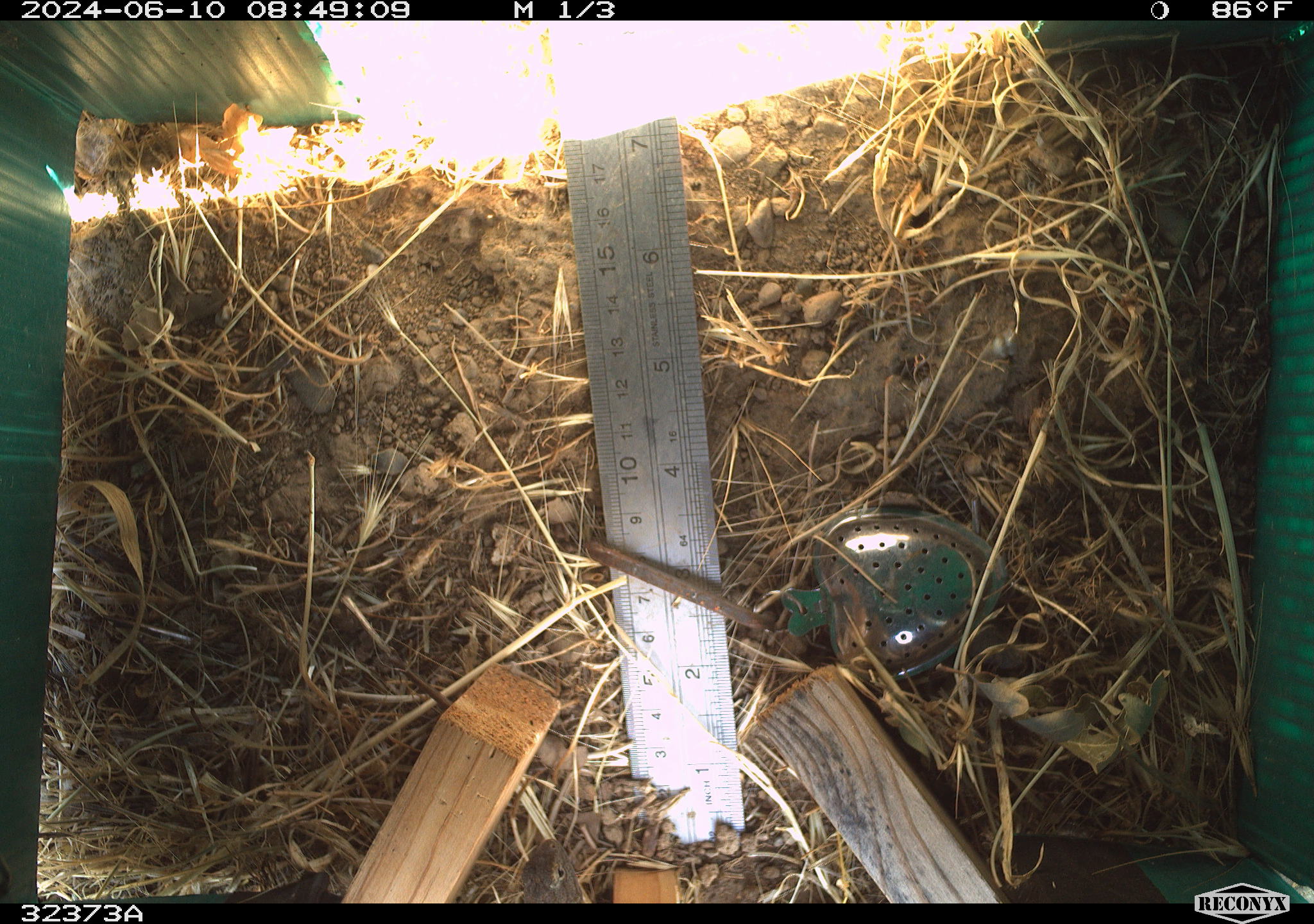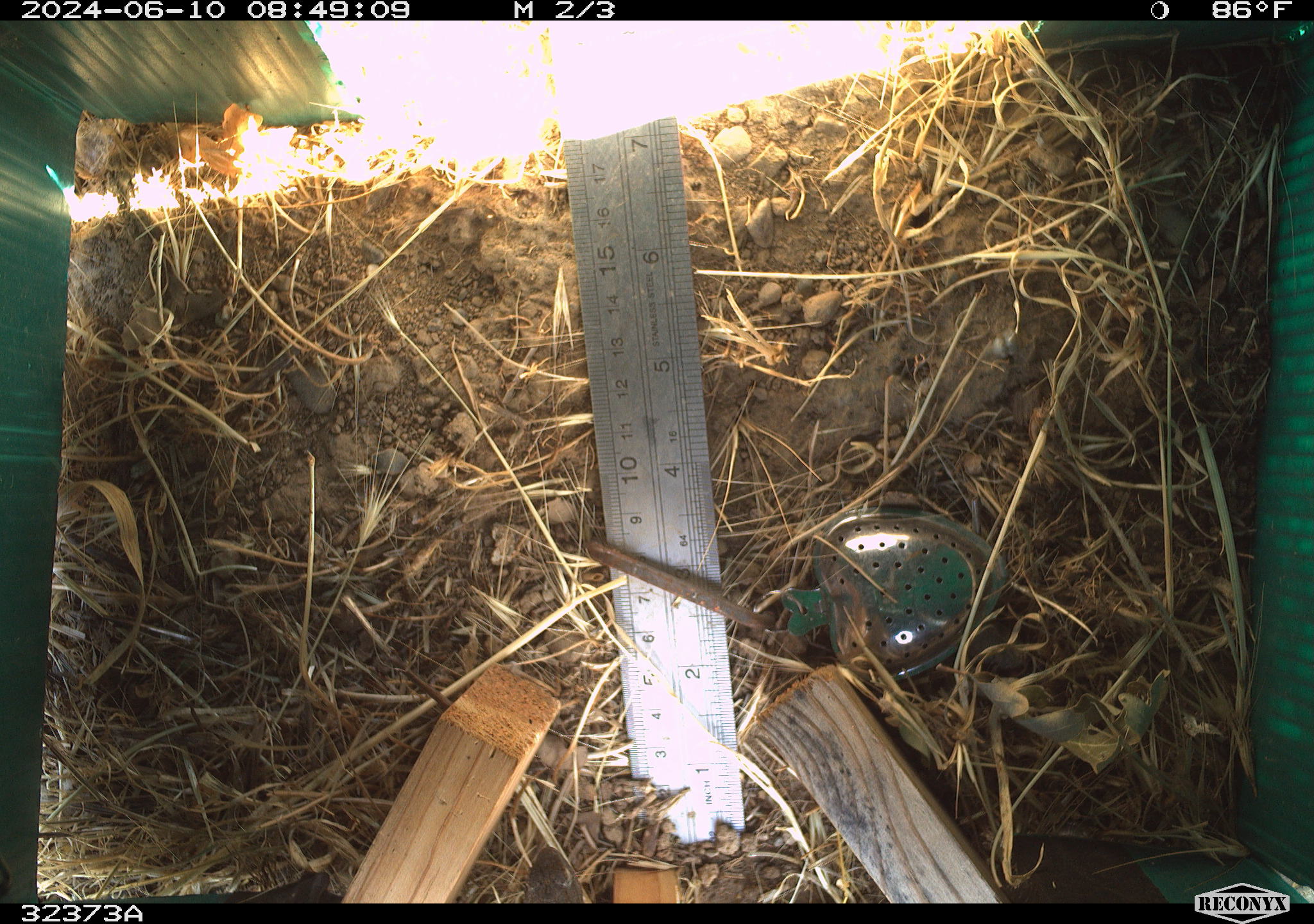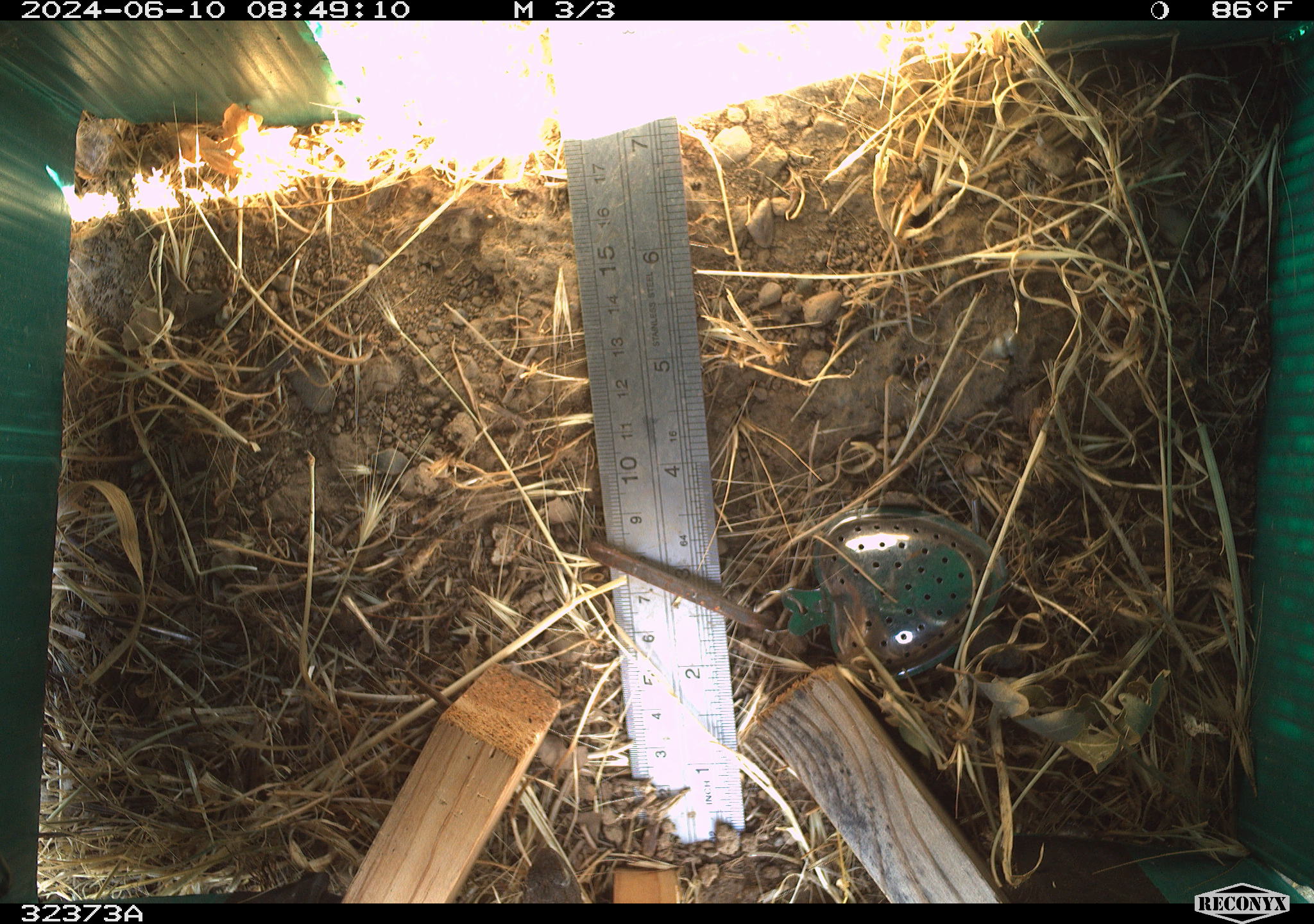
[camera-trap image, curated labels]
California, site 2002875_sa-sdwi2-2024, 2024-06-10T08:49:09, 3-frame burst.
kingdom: Animalia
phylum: Chordata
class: Reptilia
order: Squamata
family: Phrynosomatidae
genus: Sceloporus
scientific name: Sceloporus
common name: spiny lizards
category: sceloporus species